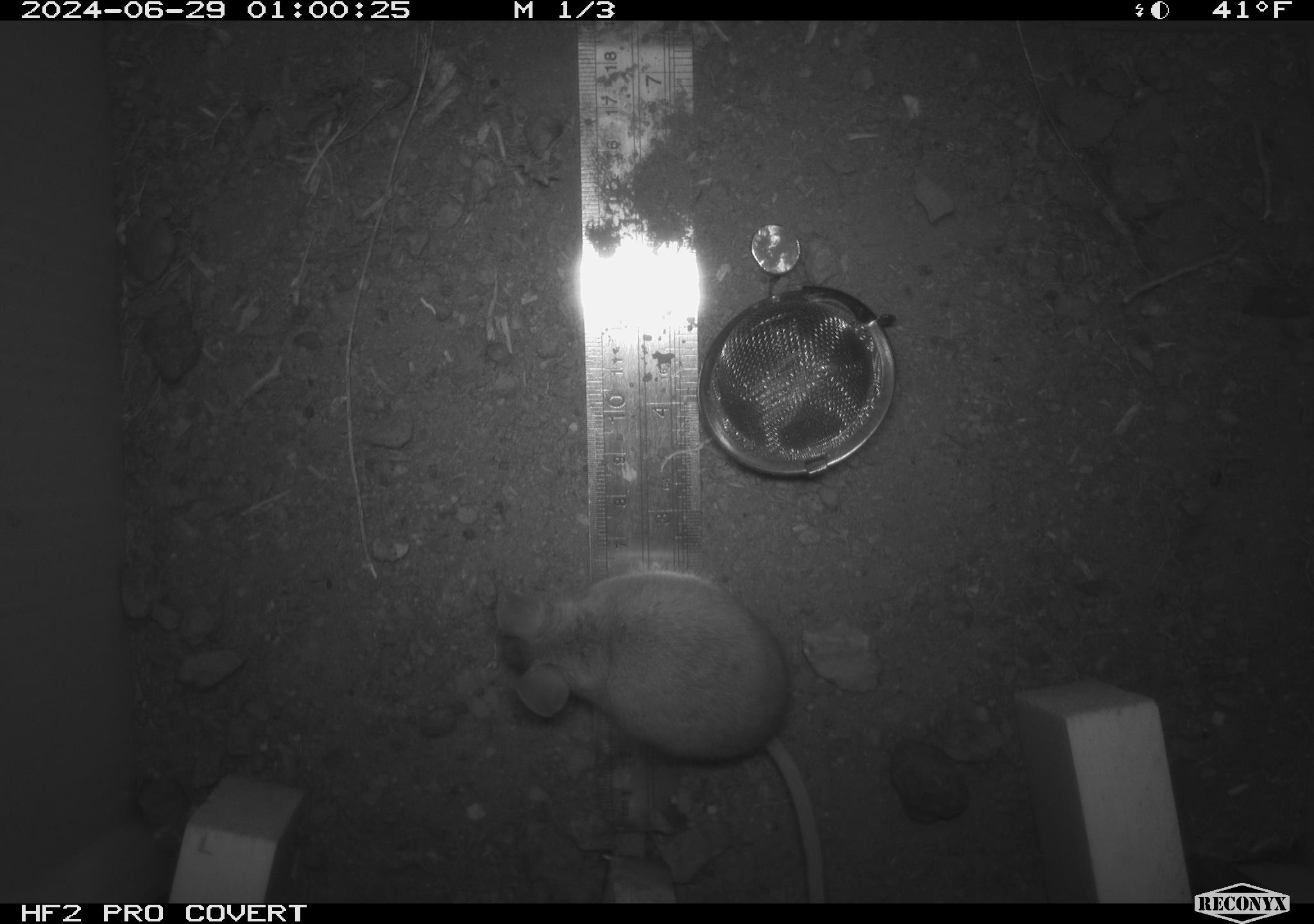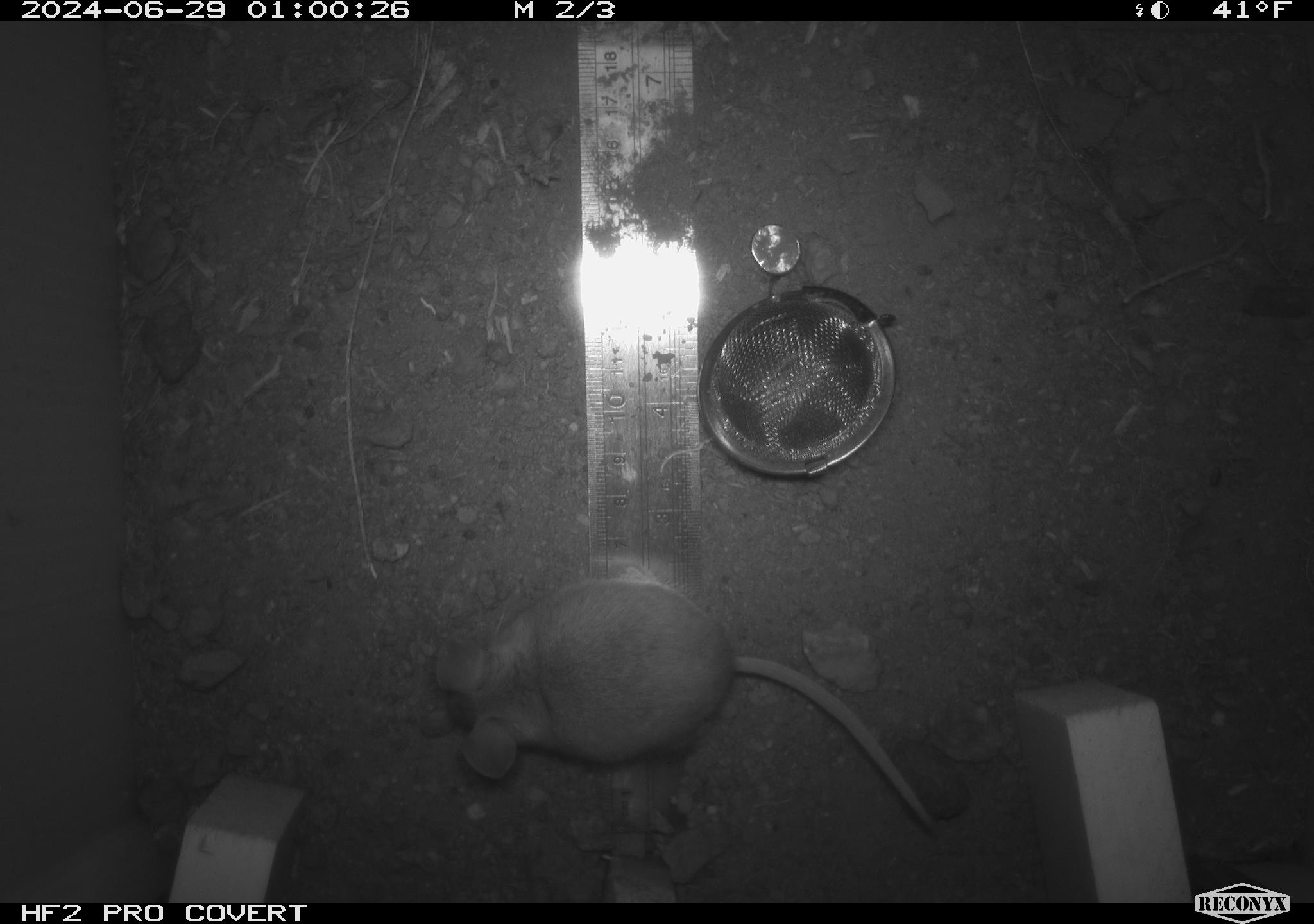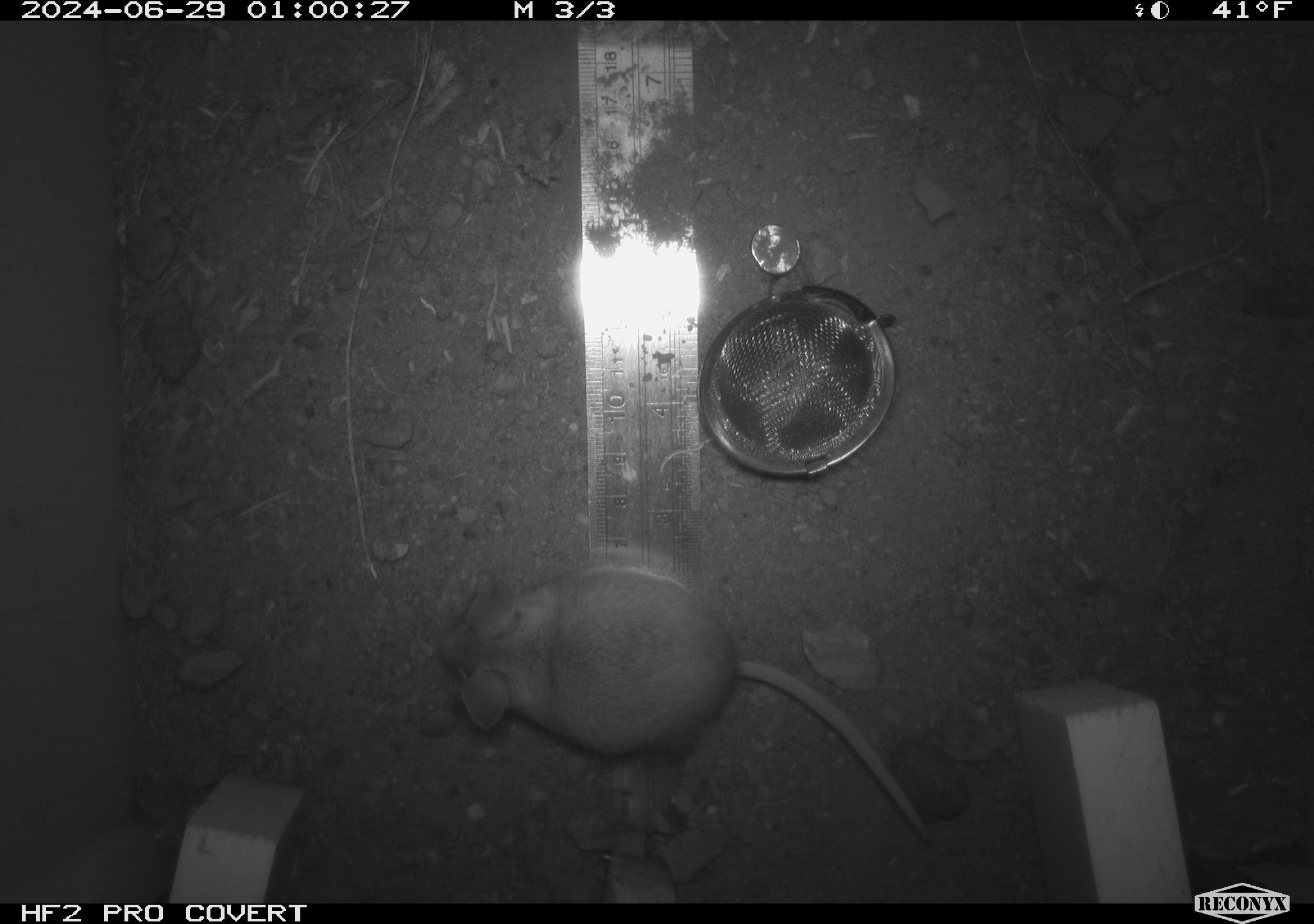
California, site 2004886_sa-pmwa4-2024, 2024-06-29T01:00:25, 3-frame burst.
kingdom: Animalia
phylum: Chordata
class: Mammalia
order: Rodentia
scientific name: Rodentia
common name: mouse species